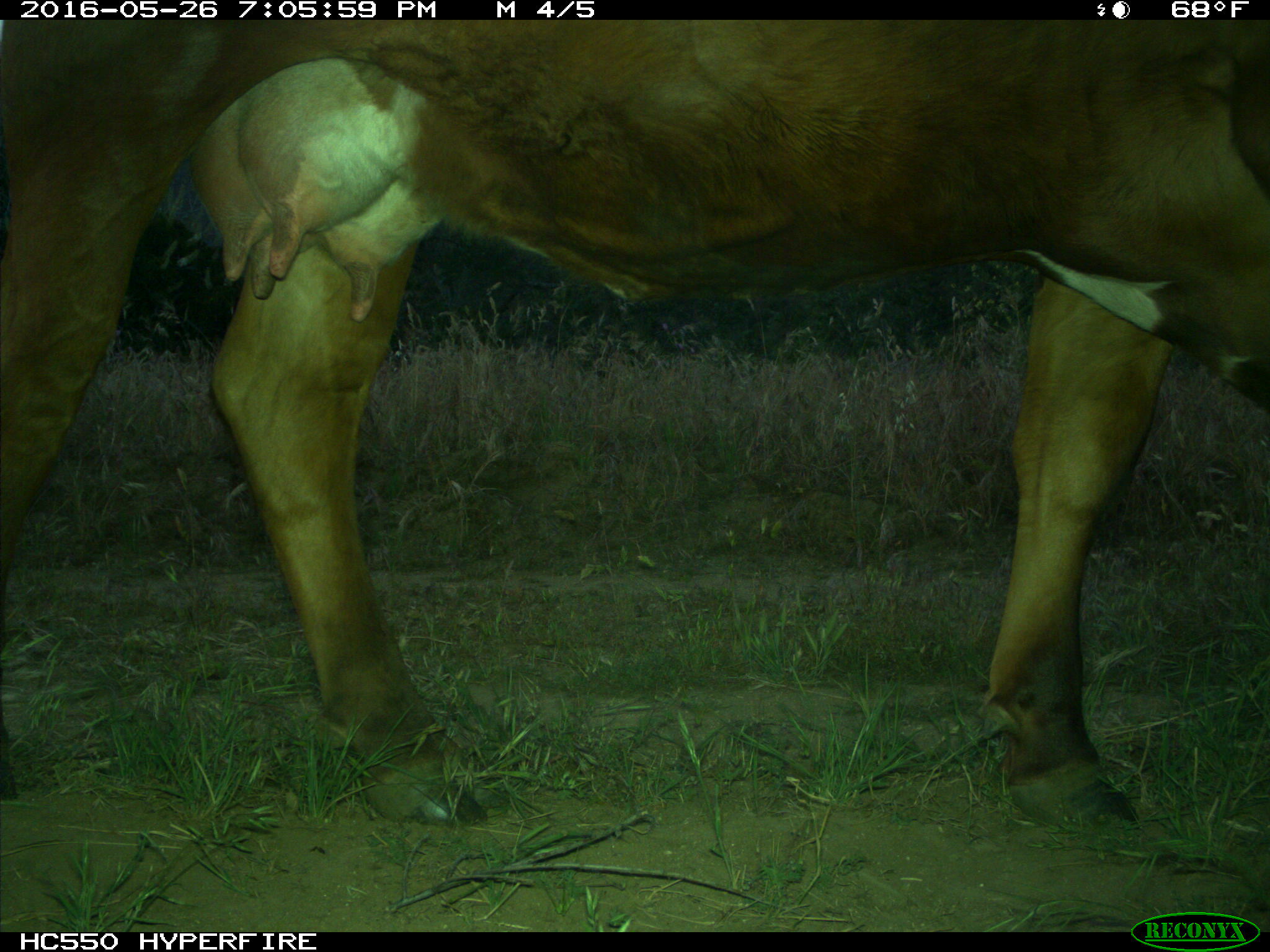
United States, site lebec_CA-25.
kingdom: Animalia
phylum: Chordata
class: Mammalia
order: Artiodactyla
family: Bovidae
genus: Bos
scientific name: Bos taurus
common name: domestic cow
Bos taurus (domestic cow).